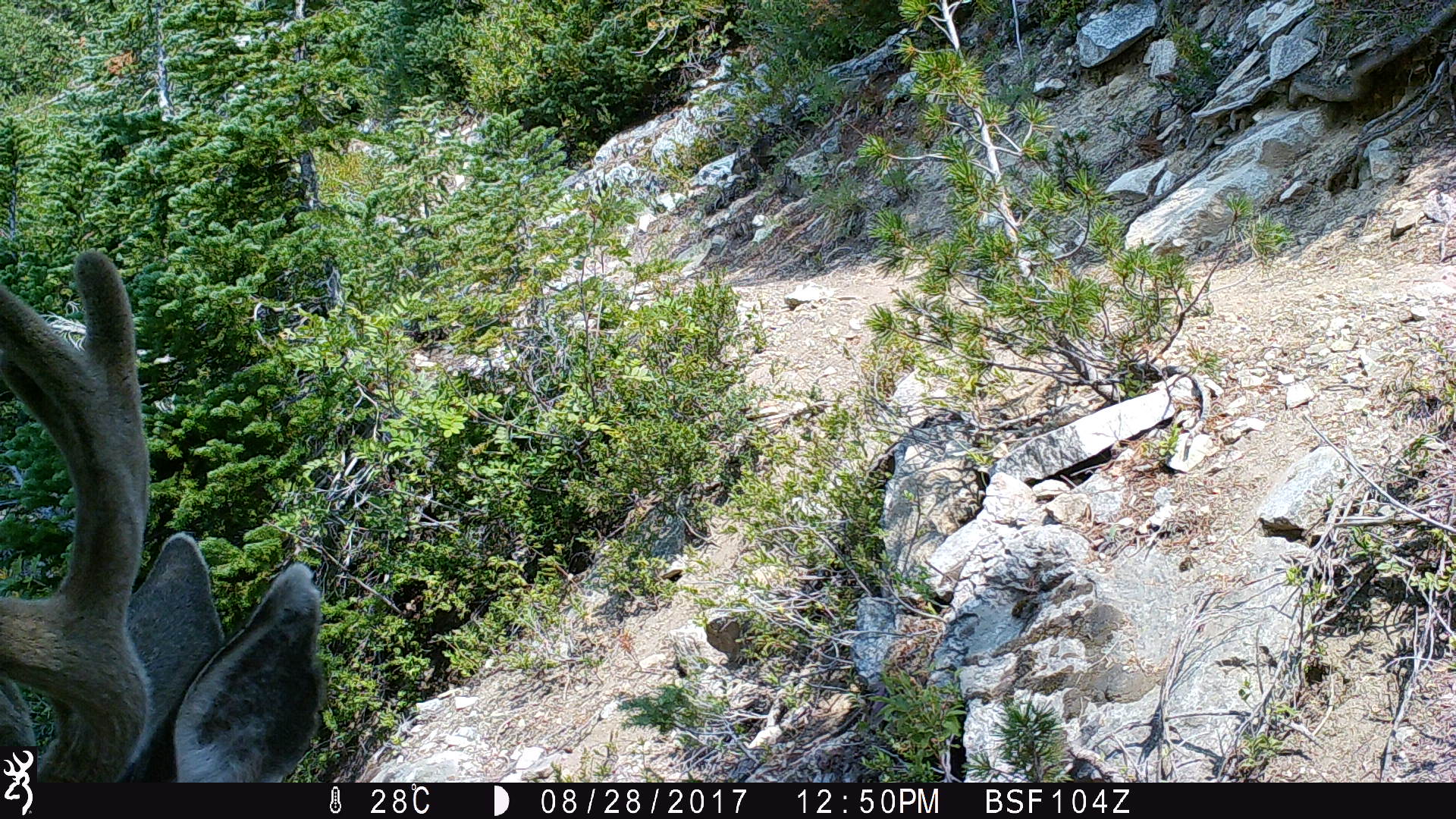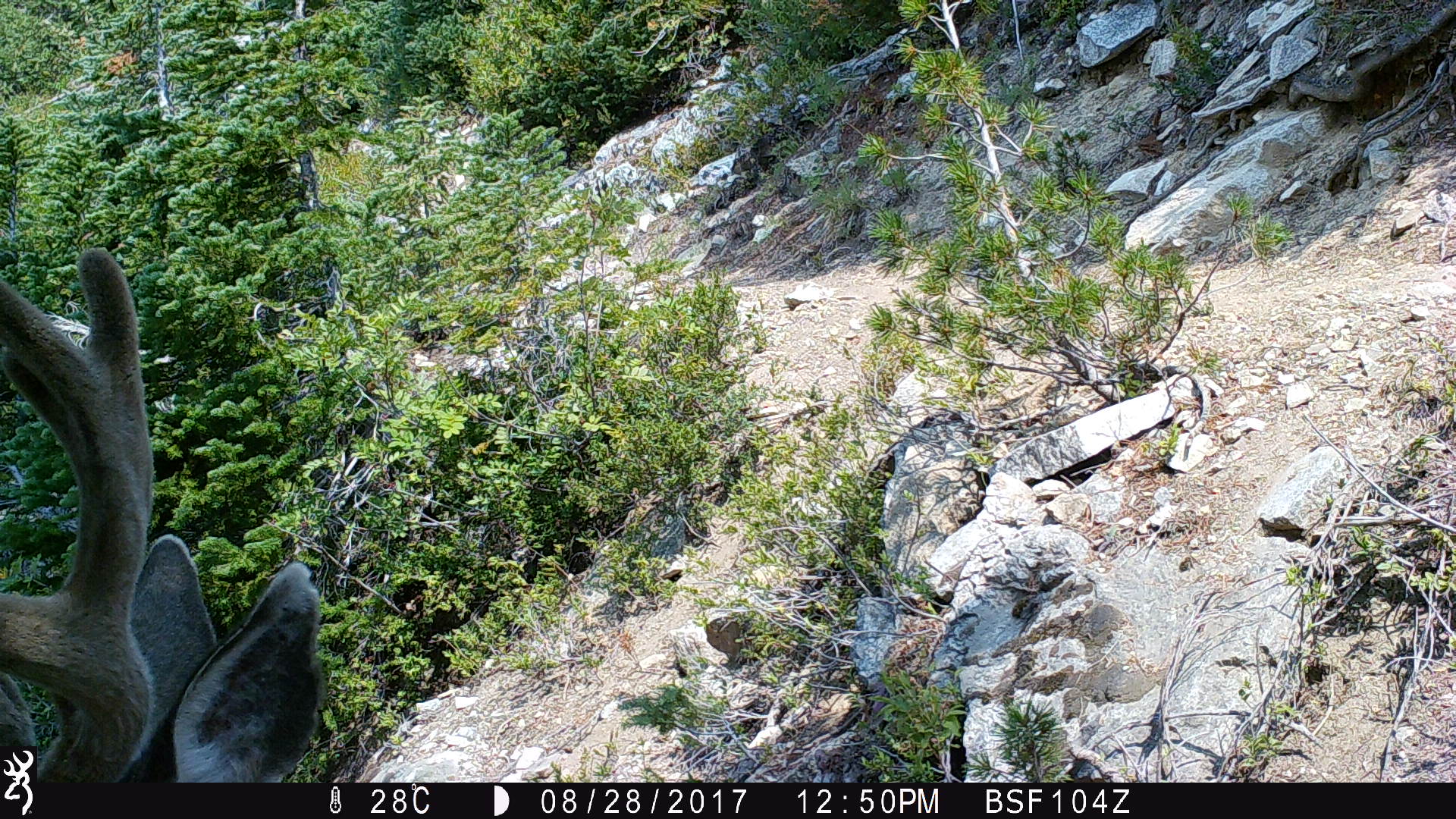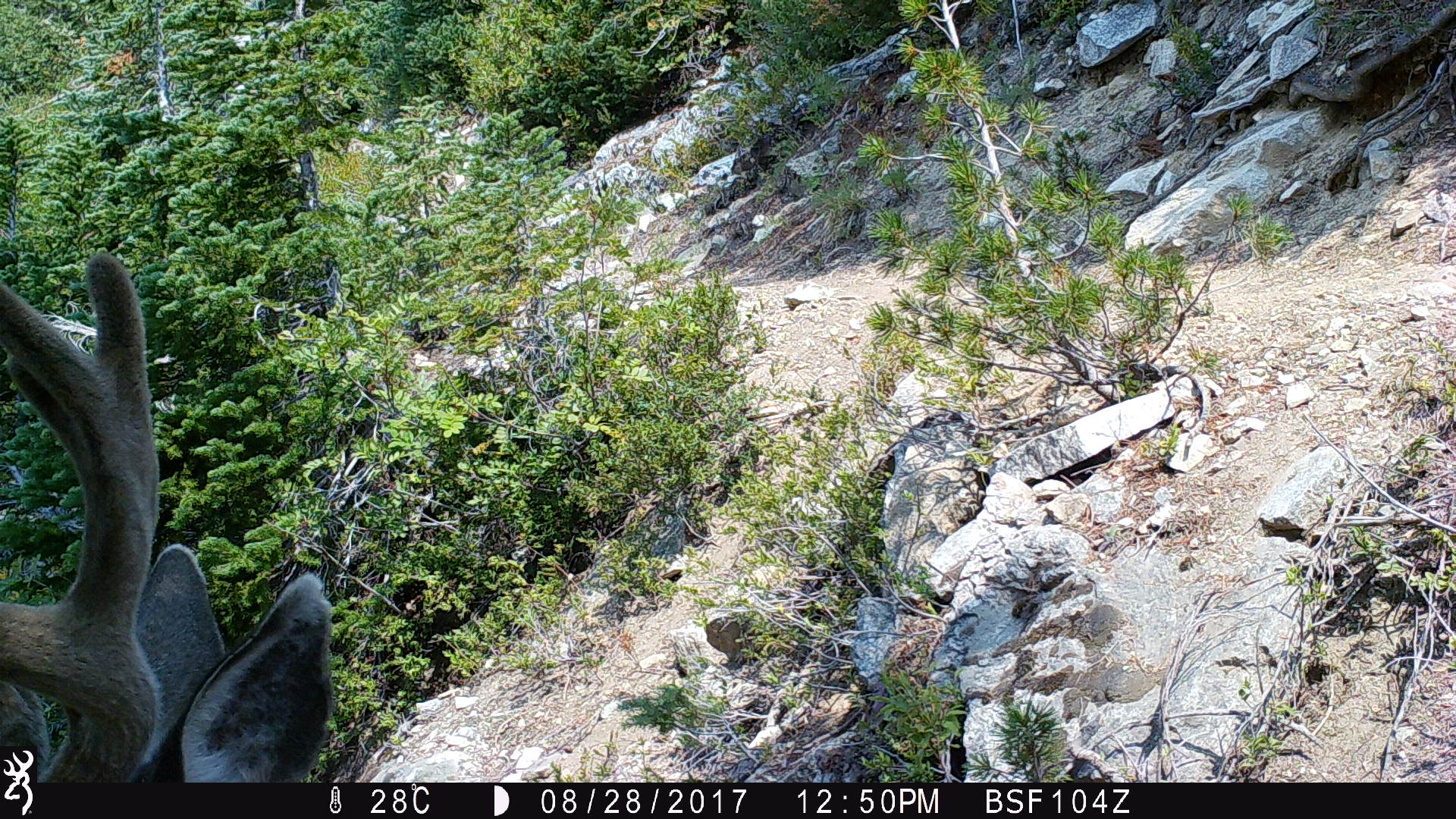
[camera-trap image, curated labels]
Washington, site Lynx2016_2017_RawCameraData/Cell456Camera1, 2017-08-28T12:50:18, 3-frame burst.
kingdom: Animalia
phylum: Chordata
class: Mammalia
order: Artiodactyla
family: Cervidae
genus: Odocoileus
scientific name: Odocoileus hemionus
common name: mule deer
Odocoileus hemionus (mule deer). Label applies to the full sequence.